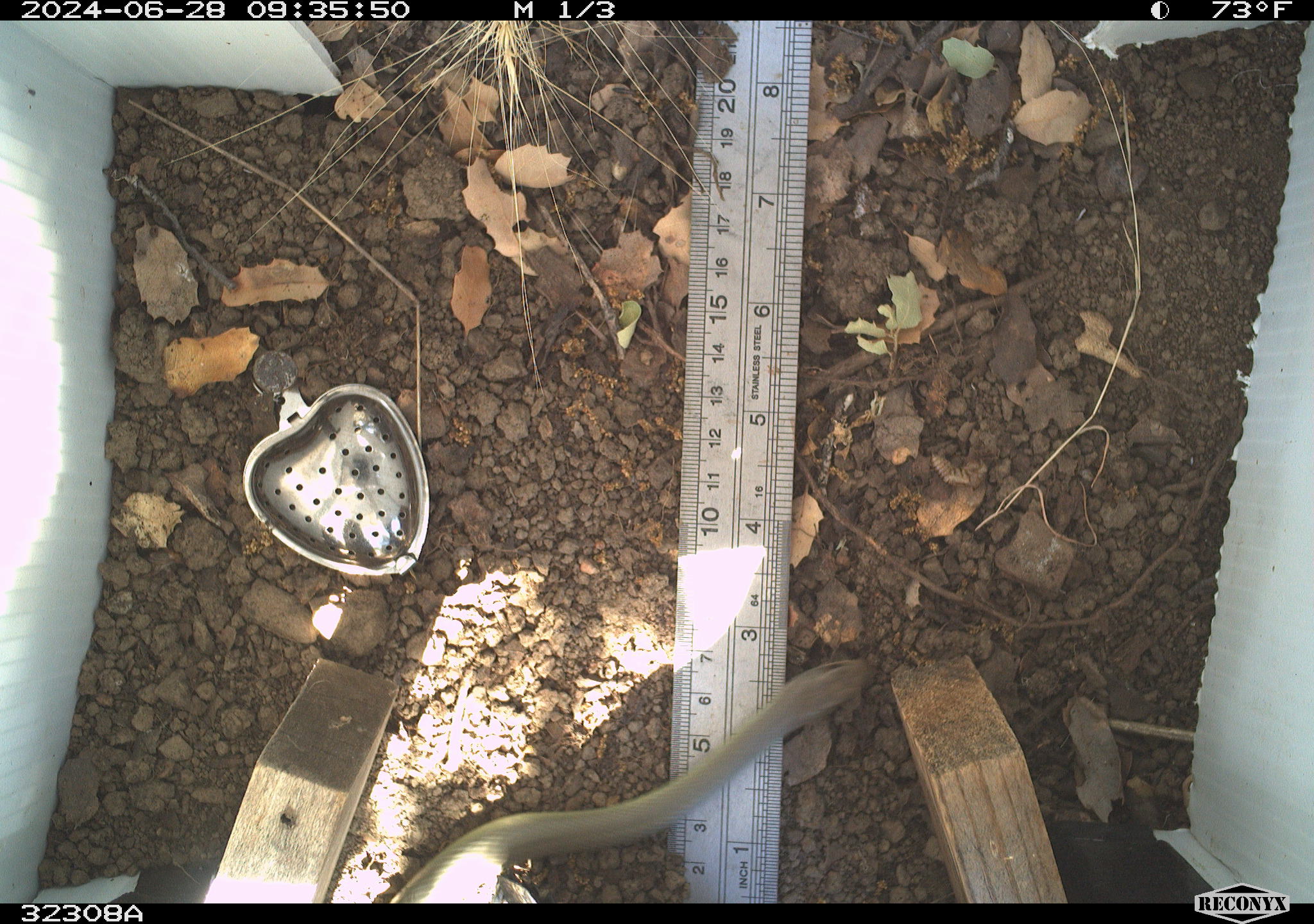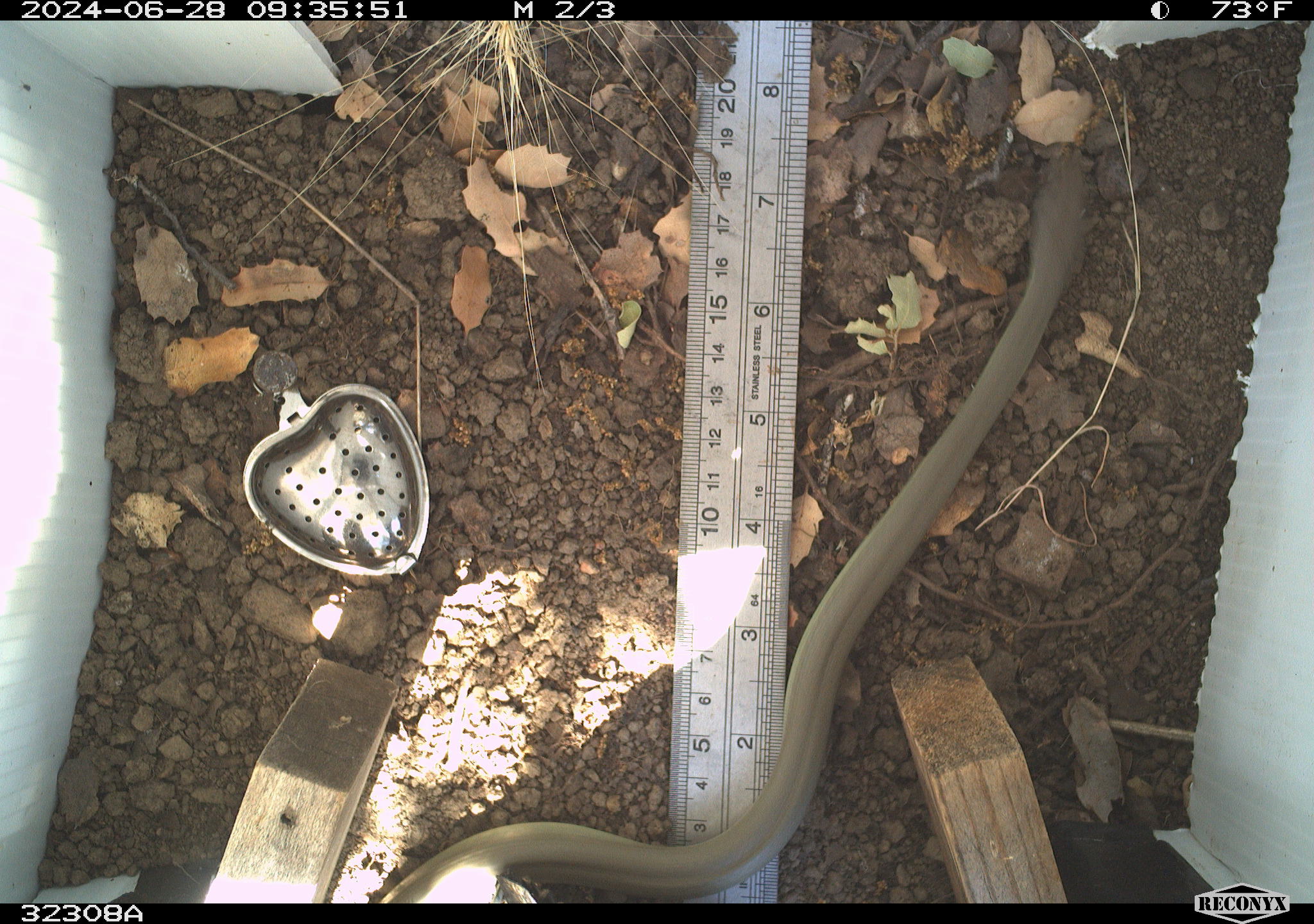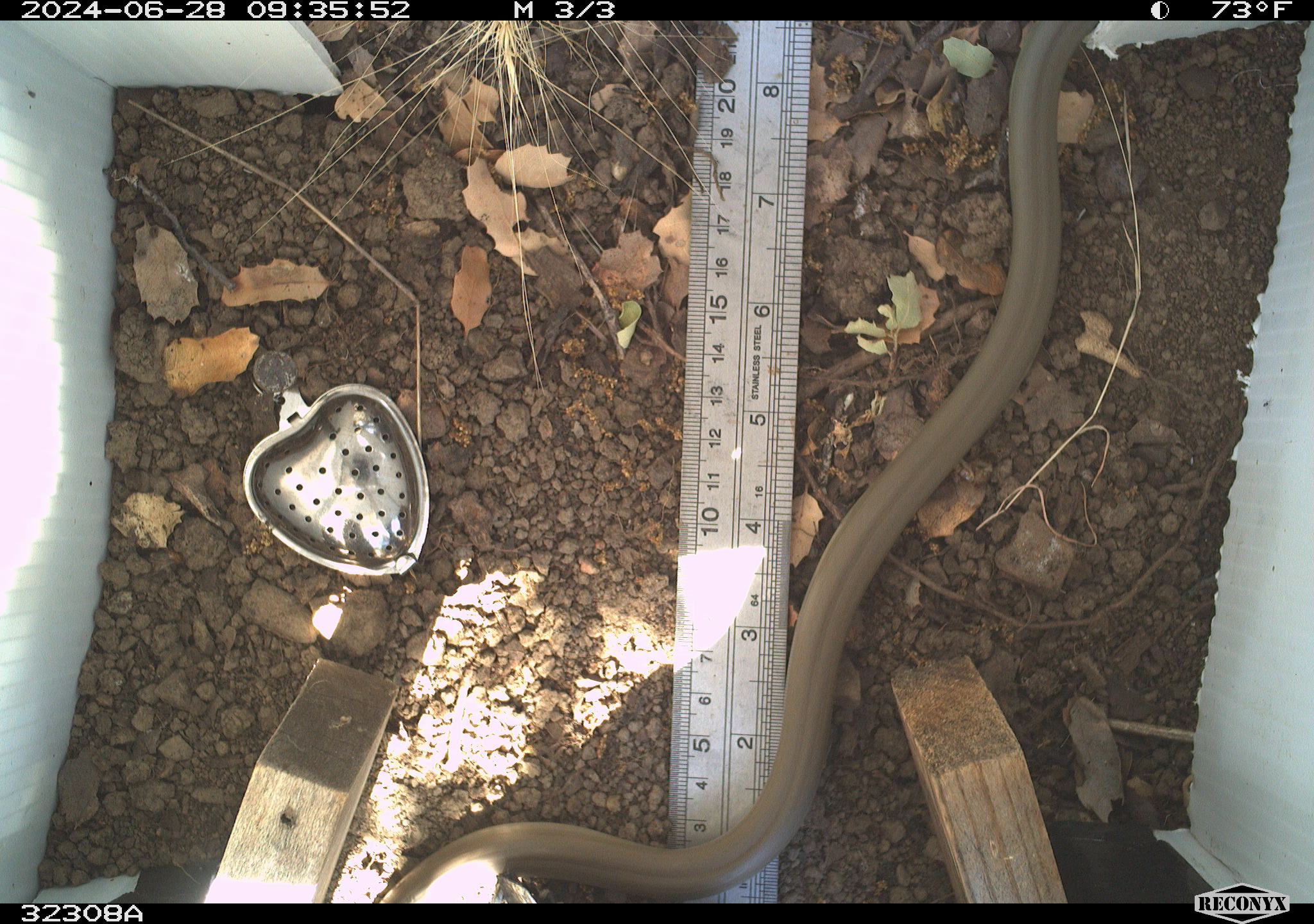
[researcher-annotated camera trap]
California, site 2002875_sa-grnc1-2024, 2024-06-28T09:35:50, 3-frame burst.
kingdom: Animalia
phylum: Chordata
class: Reptilia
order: Squamata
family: Colubridae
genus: Coluber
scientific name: Coluber constrictor mormon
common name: western yellow-bellied racer